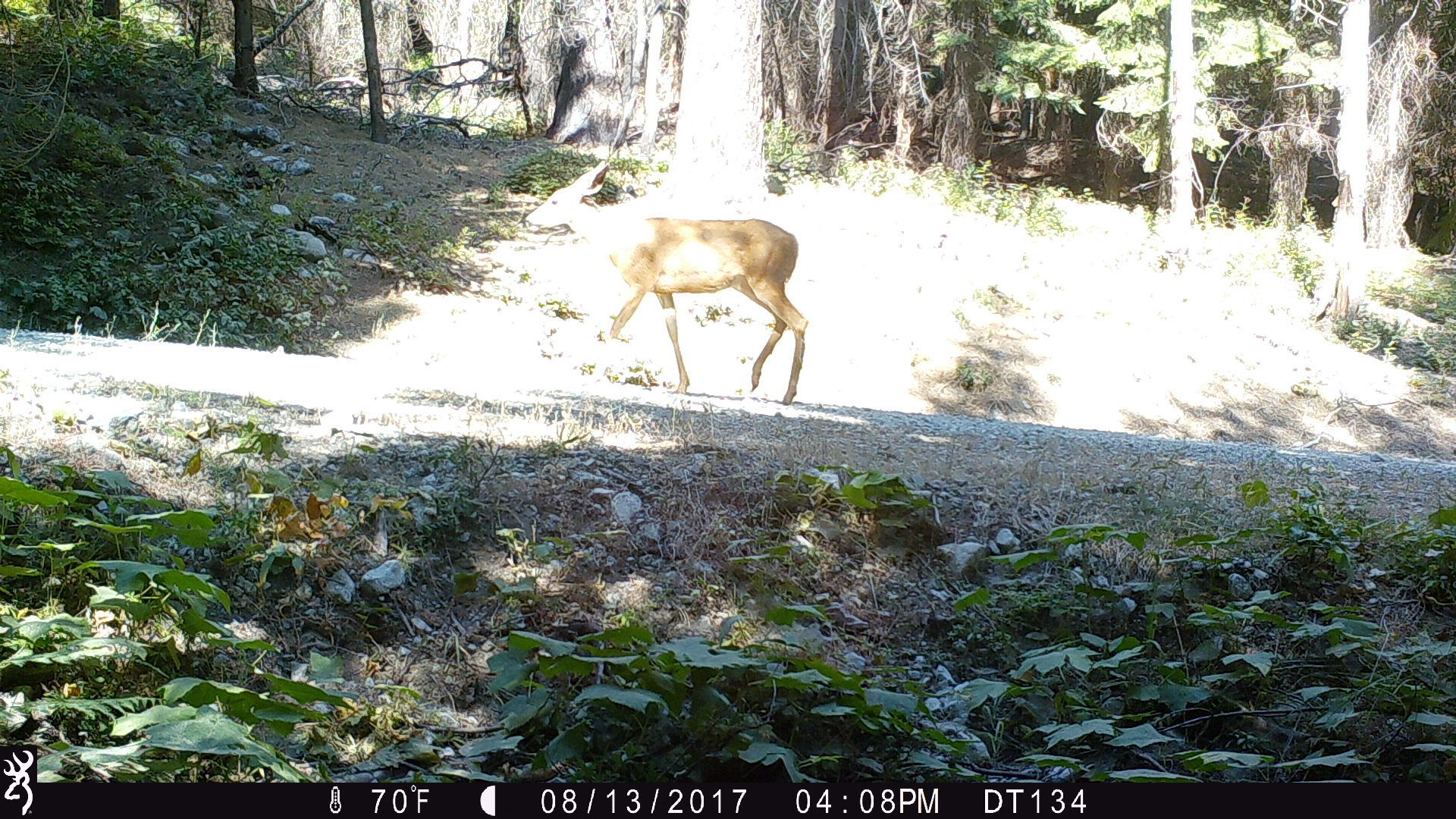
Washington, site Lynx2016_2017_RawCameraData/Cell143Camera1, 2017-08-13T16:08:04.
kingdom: Animalia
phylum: Chordata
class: Mammalia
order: Artiodactyla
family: Cervidae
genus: Odocoileus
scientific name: Odocoileus hemionus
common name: mule deer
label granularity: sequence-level